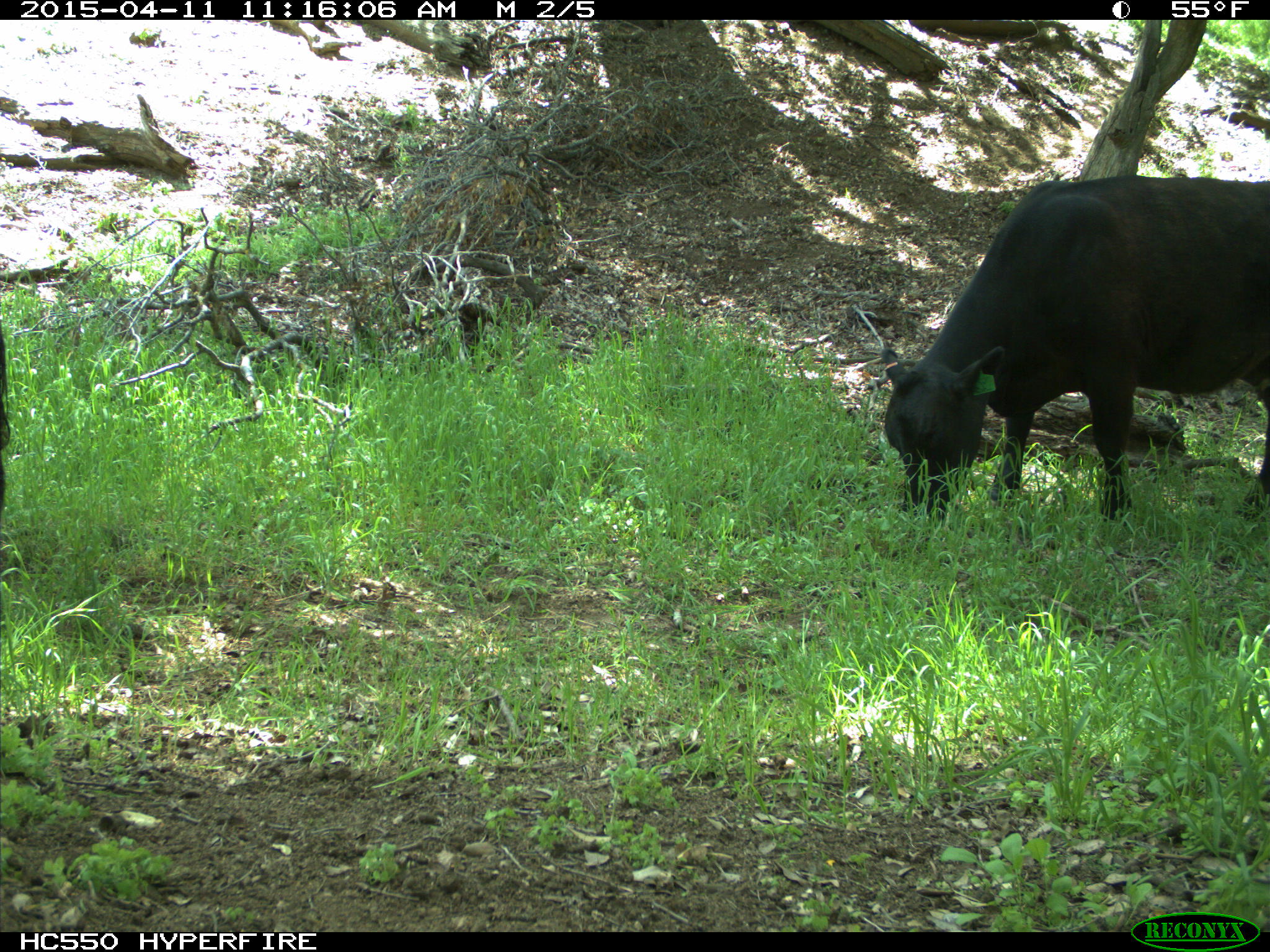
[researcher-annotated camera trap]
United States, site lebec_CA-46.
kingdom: Animalia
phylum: Chordata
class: Mammalia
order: Artiodactyla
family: Bovidae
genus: Bos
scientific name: Bos taurus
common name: domestic cow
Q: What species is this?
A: Bos taurus (domestic cow).